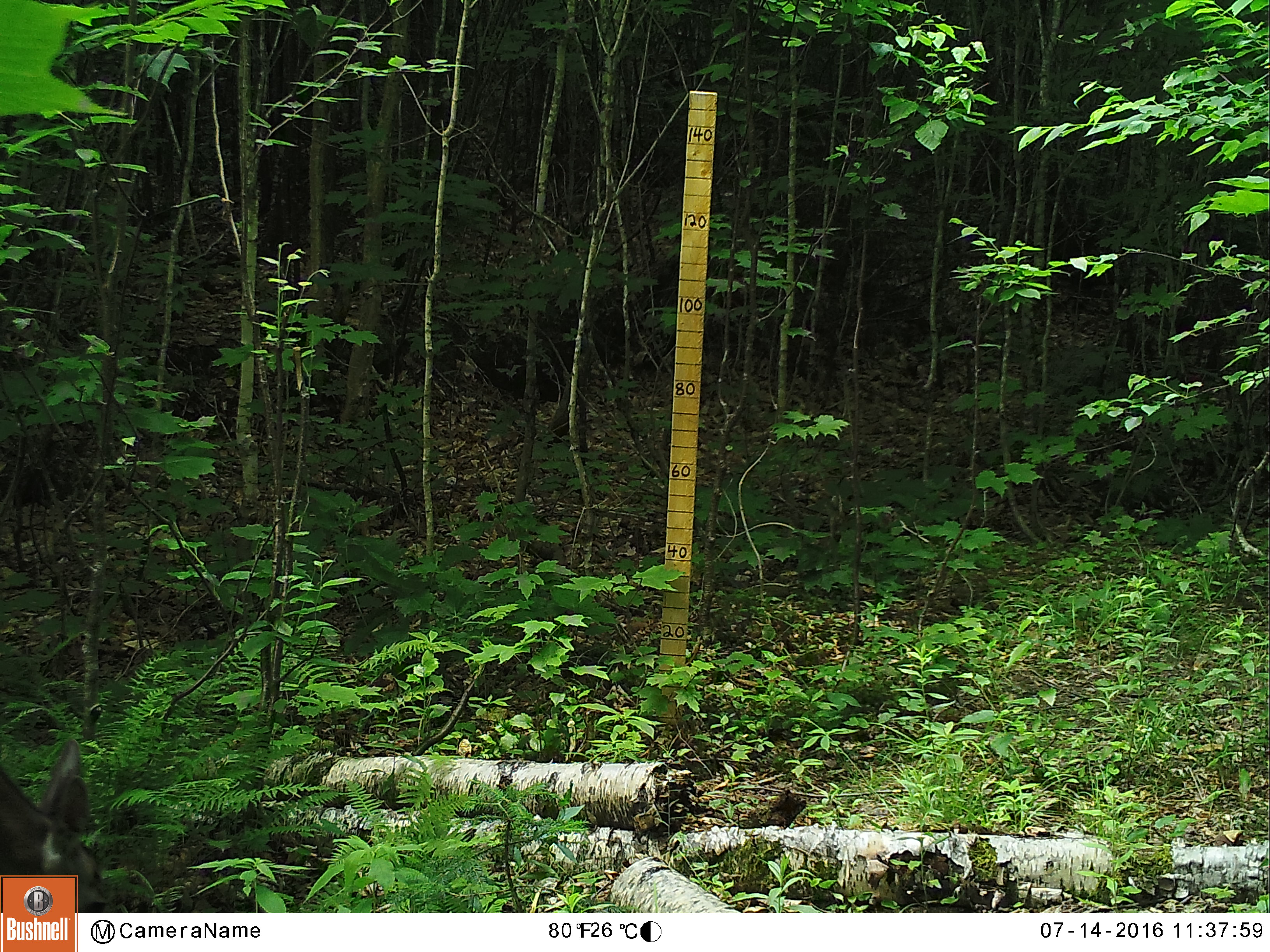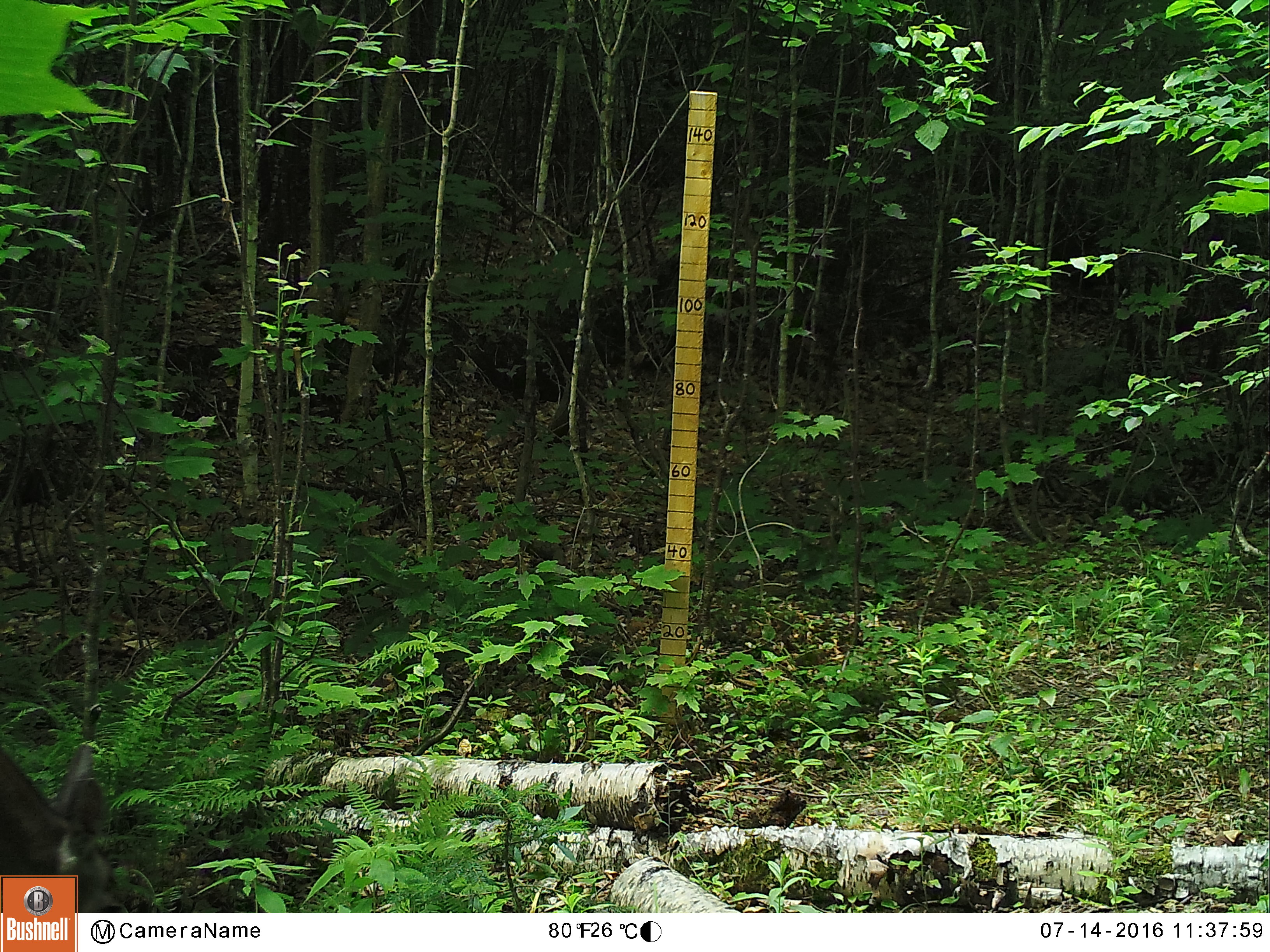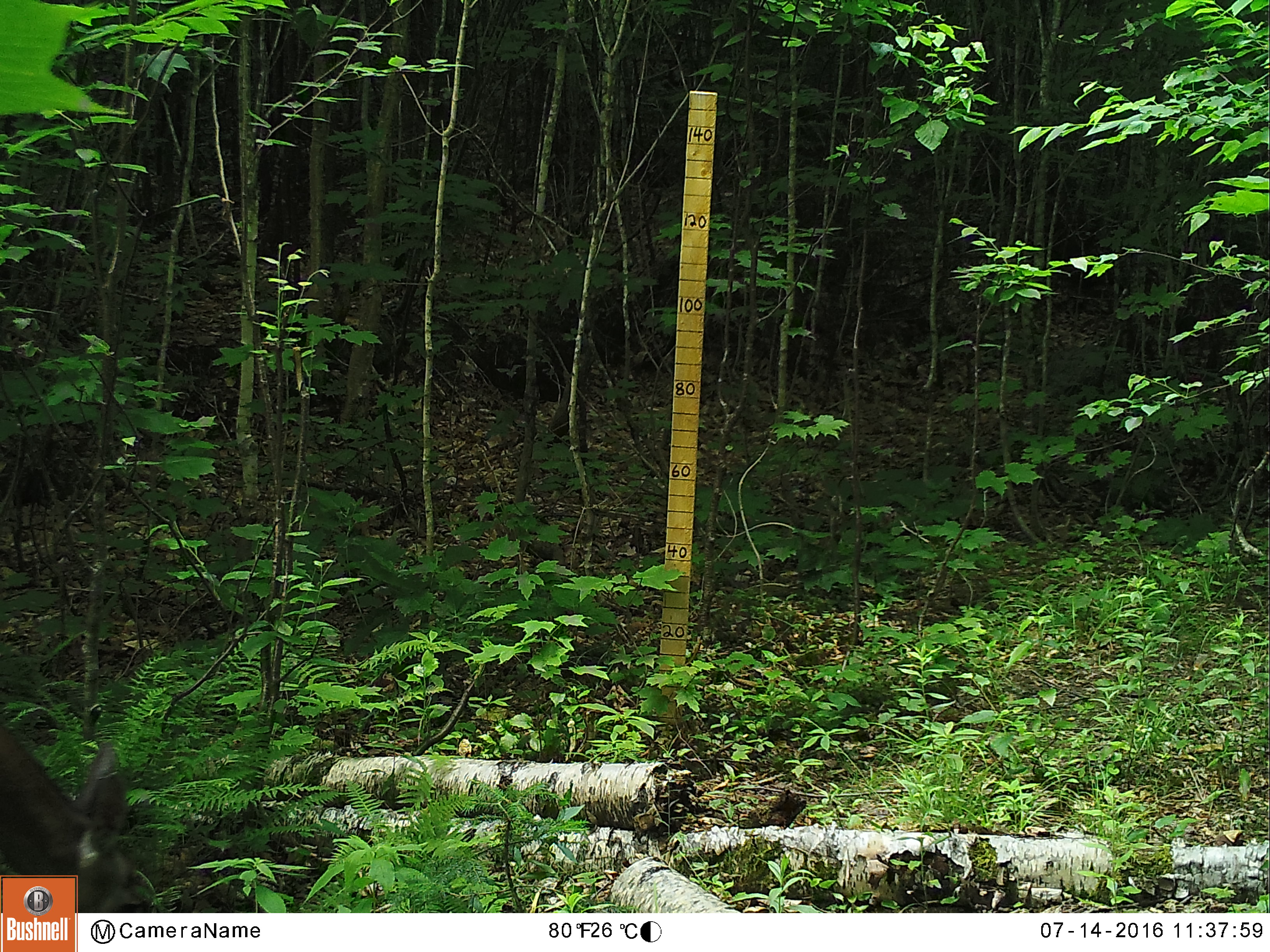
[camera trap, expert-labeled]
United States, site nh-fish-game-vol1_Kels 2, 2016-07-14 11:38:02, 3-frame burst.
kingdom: Animalia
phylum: Chordata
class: Mammalia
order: Artiodactyla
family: Cervidae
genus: Odocoileus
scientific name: Odocoileus virginianus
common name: white-tailed deer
White-tailed deer (Odocoileus virginianus).